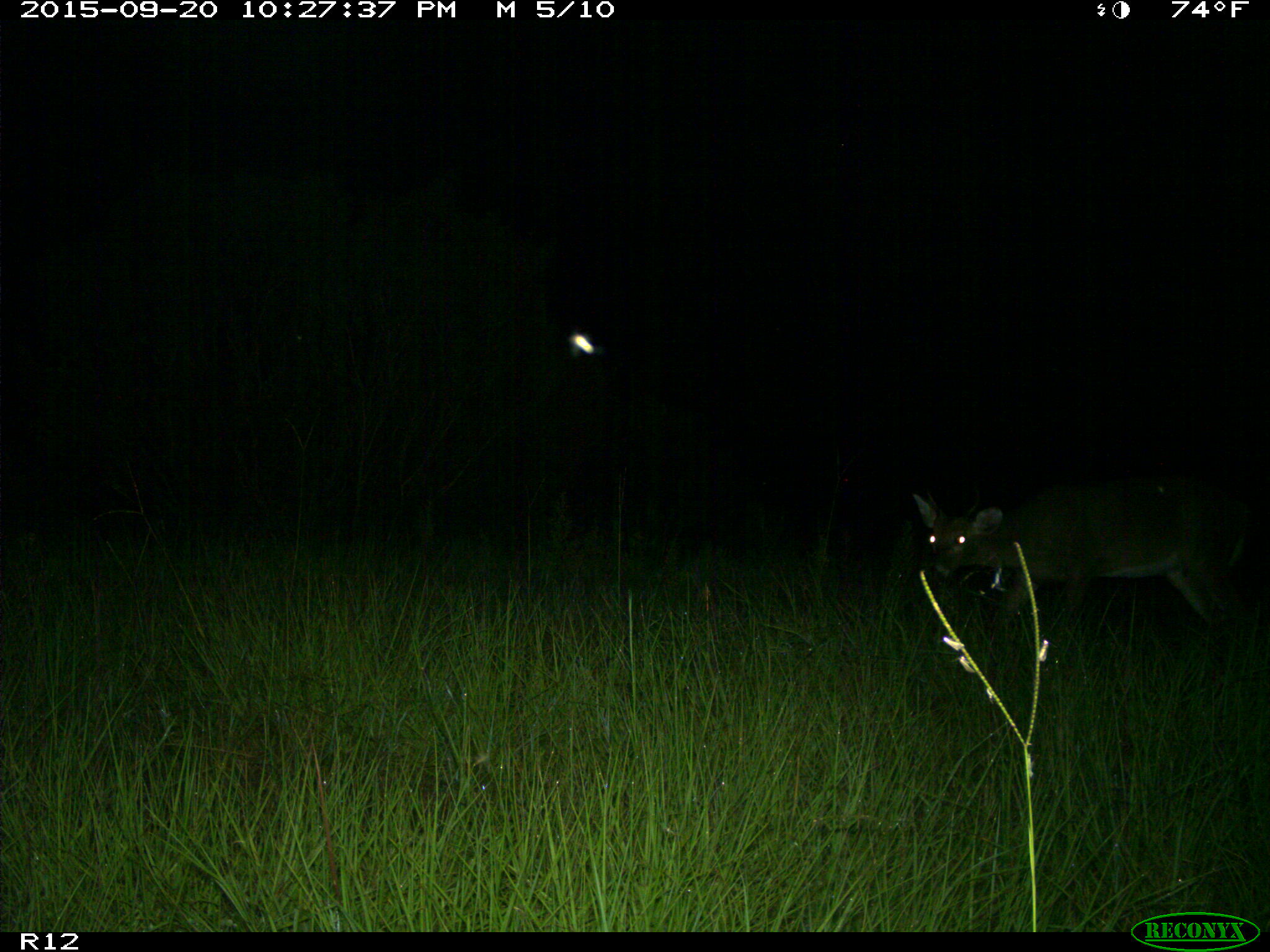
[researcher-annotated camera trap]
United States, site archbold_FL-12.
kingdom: Animalia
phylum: Chordata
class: Mammalia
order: Artiodactyla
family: Cervidae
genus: Odocoileus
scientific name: Odocoileus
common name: deer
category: unidentified deer